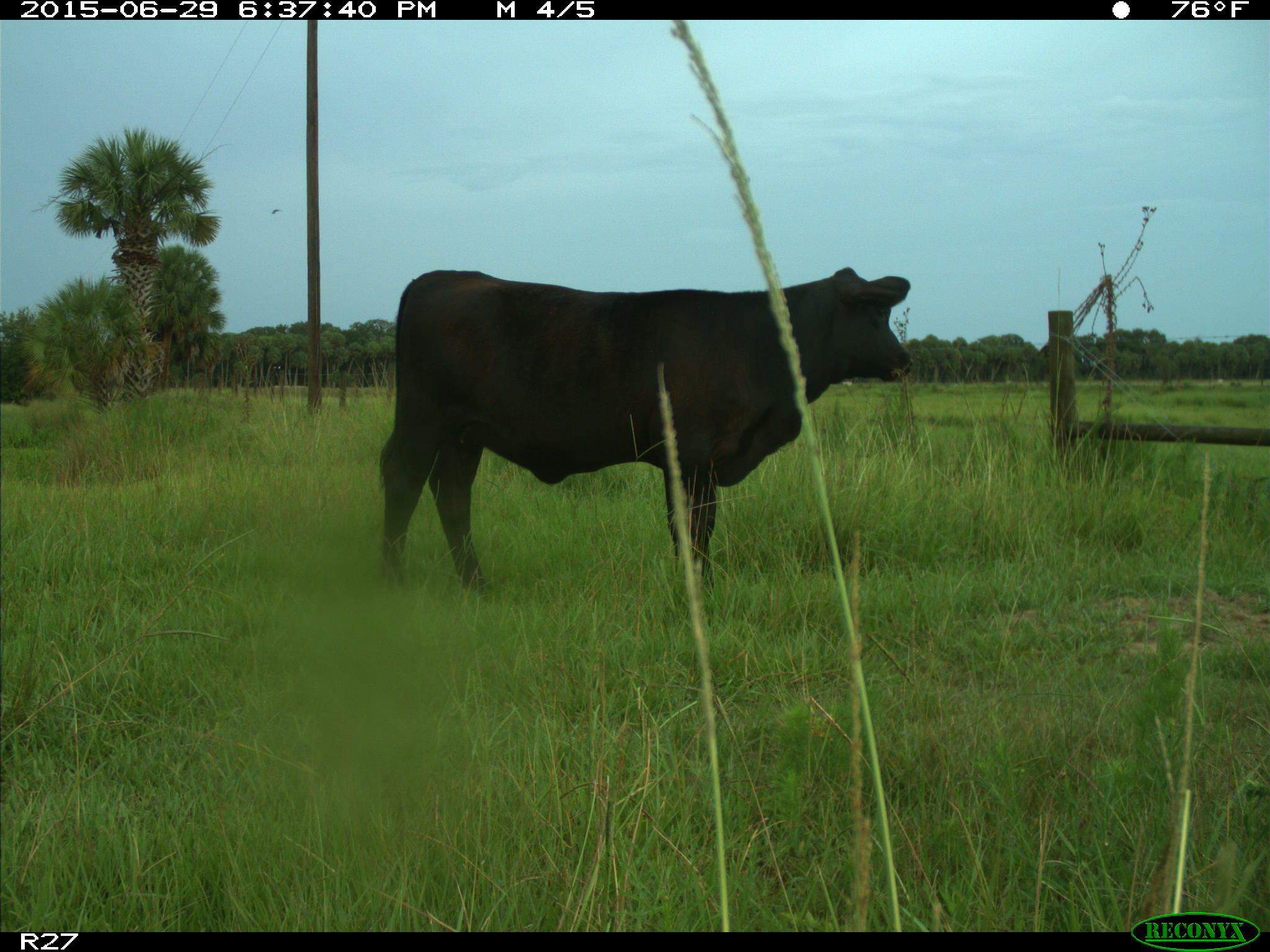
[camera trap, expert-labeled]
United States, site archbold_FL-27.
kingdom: Animalia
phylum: Chordata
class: Mammalia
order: Artiodactyla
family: Bovidae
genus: Bos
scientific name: Bos taurus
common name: domestic cow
Bos taurus (domestic cow).